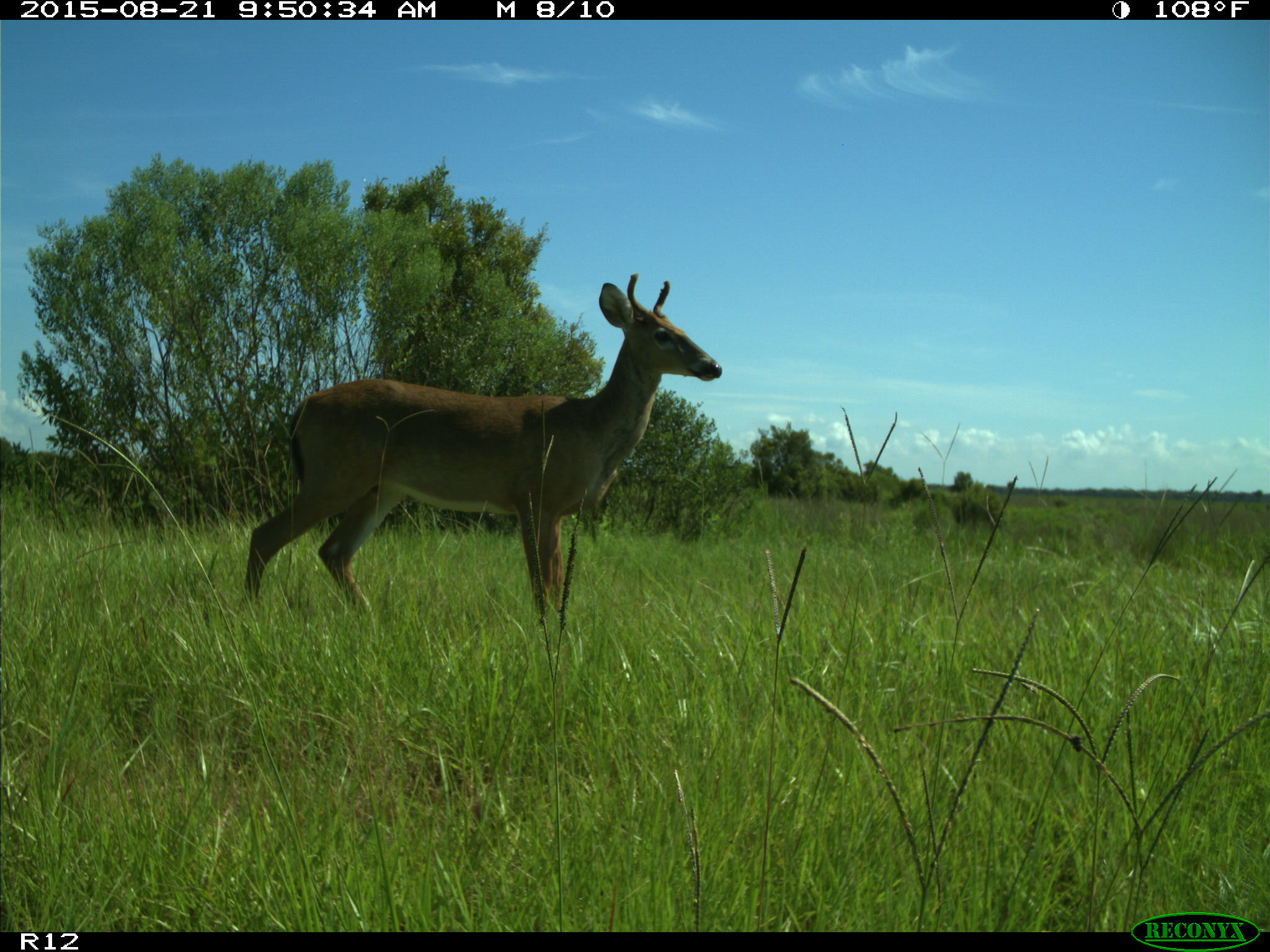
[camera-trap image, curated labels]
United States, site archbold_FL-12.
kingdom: Animalia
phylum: Chordata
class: Mammalia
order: Artiodactyla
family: Cervidae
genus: Odocoileus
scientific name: Odocoileus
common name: deer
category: unidentified deer